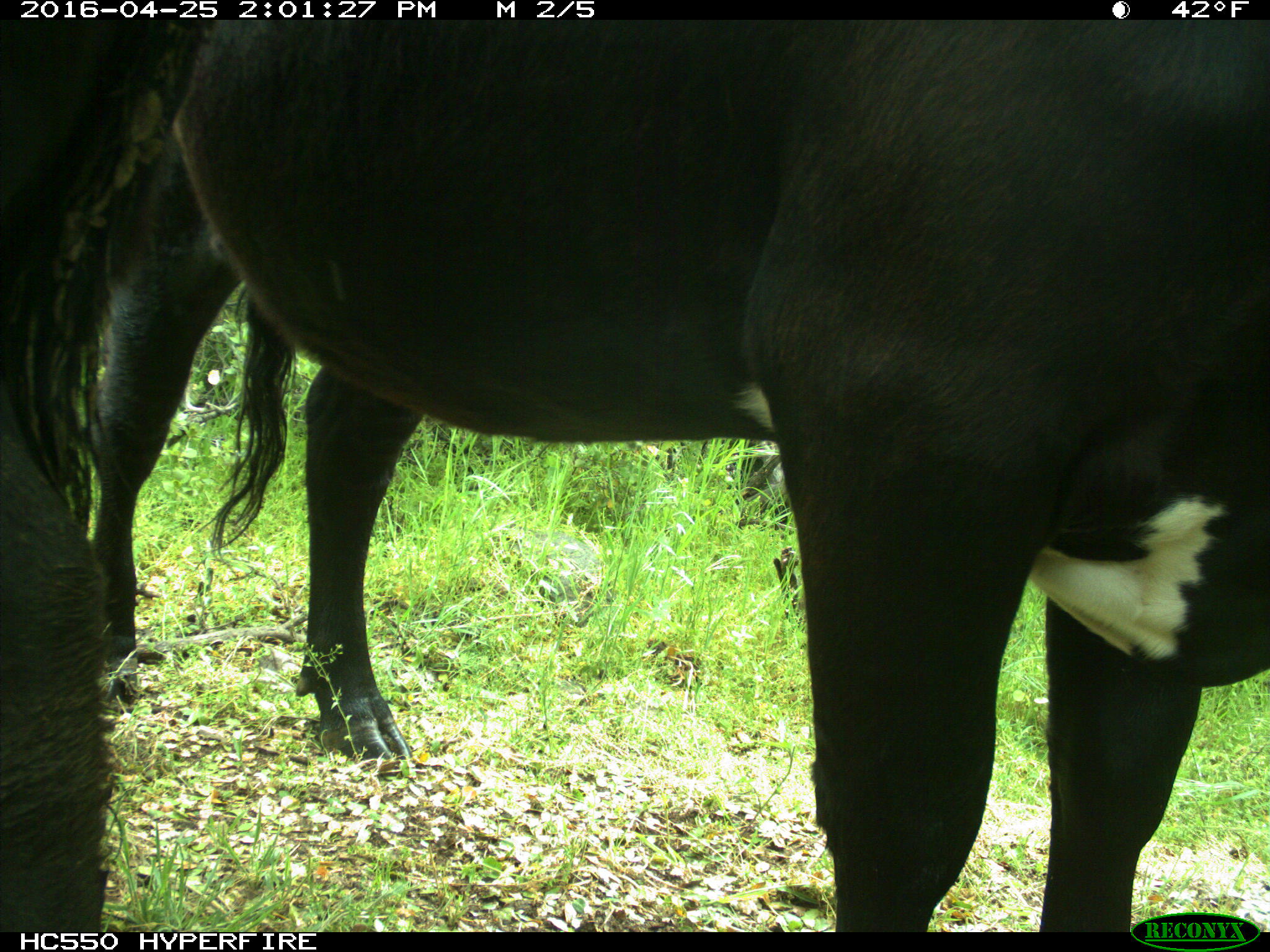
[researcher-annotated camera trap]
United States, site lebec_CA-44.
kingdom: Animalia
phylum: Chordata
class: Mammalia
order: Artiodactyla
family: Bovidae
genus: Bos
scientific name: Bos taurus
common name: domestic cow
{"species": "Bos taurus (domestic cow)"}